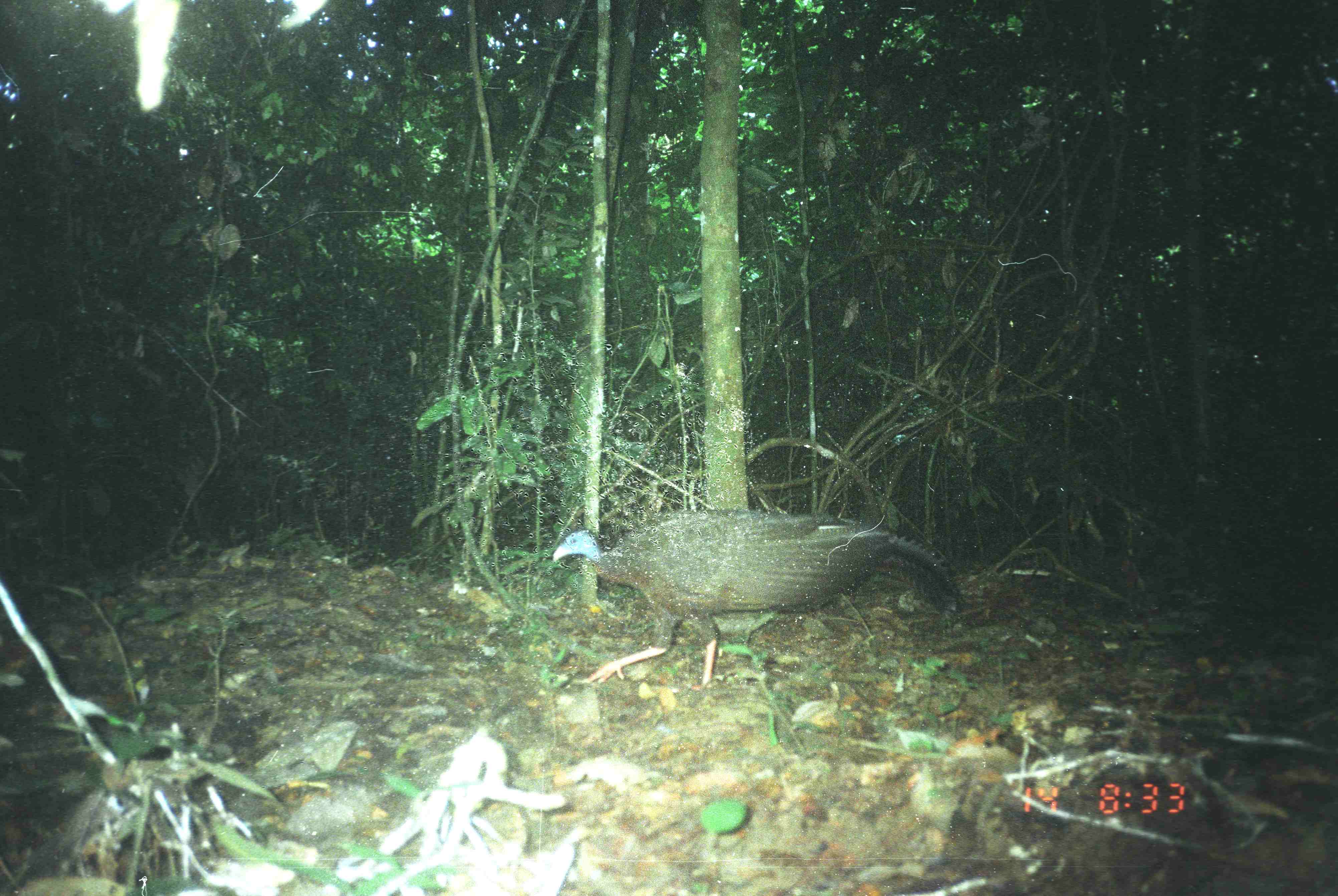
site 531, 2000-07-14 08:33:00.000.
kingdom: Animalia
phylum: Chordata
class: Aves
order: Galliformes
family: Phasianidae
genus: Argusianus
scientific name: Argusianus argus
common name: great argus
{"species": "Argusianus argus (great argus)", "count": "1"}